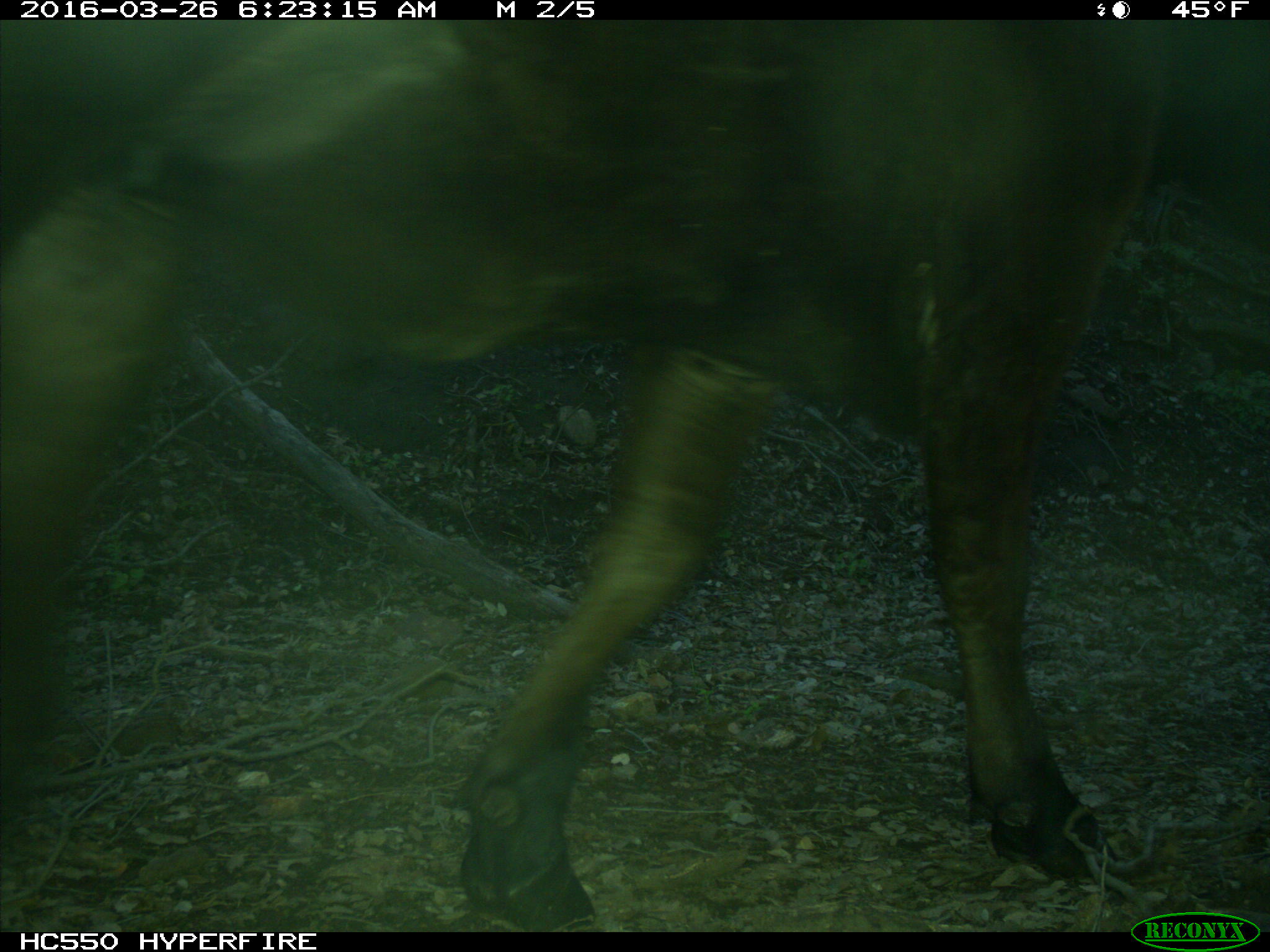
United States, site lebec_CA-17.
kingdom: Animalia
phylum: Chordata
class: Mammalia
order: Artiodactyla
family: Bovidae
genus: Bos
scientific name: Bos taurus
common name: domestic cow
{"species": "Bos taurus (domestic cow)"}